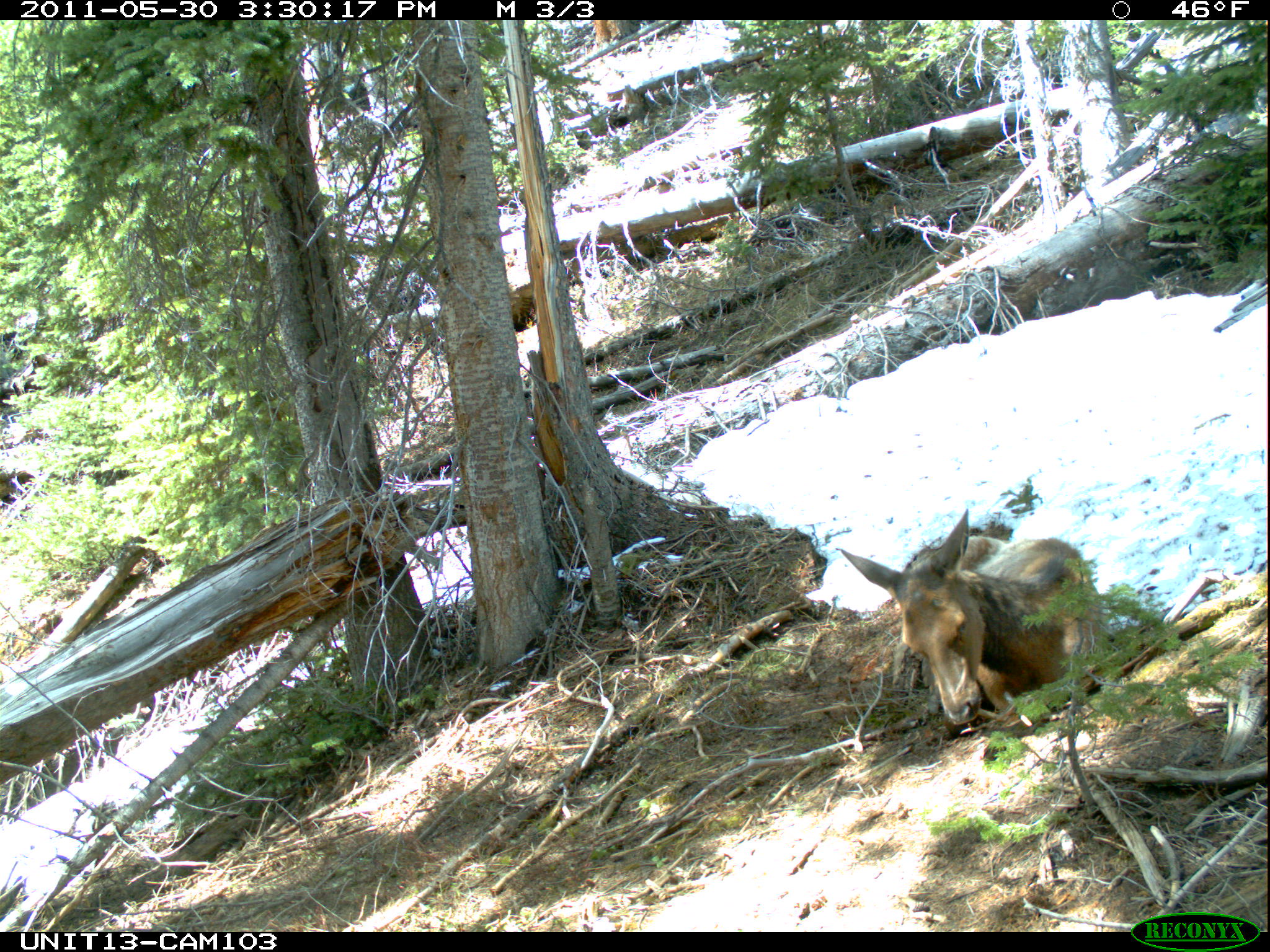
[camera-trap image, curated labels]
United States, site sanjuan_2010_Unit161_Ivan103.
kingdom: Animalia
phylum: Chordata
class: Mammalia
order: Artiodactyla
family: Cervidae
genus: Cervus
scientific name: Cervus elaphus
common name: red deer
Cervus elaphus (red deer).